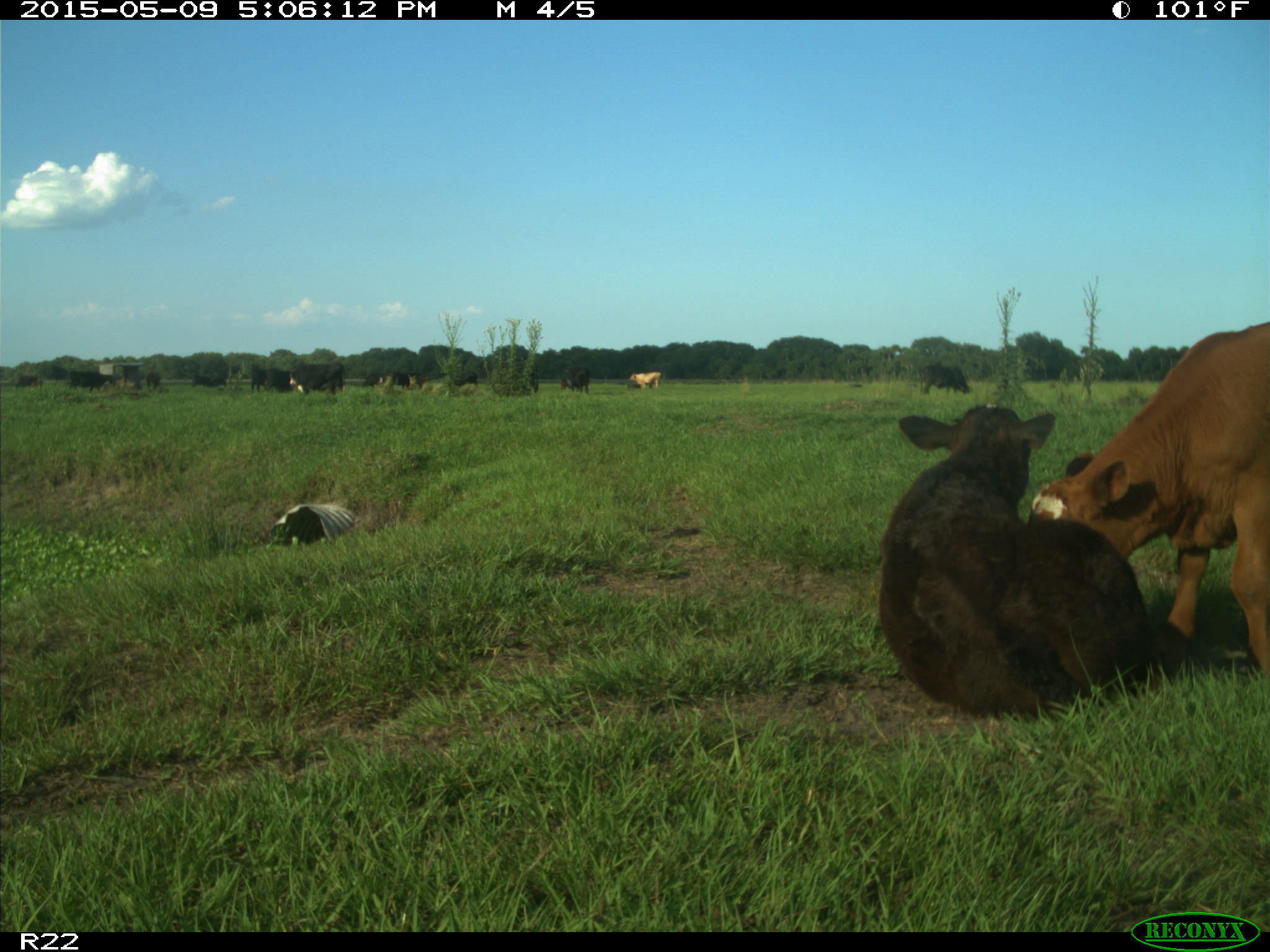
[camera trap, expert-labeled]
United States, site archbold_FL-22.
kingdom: Animalia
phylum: Chordata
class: Mammalia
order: Artiodactyla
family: Bovidae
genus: Bos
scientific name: Bos taurus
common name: domestic cow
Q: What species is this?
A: Bos taurus (domestic cow).